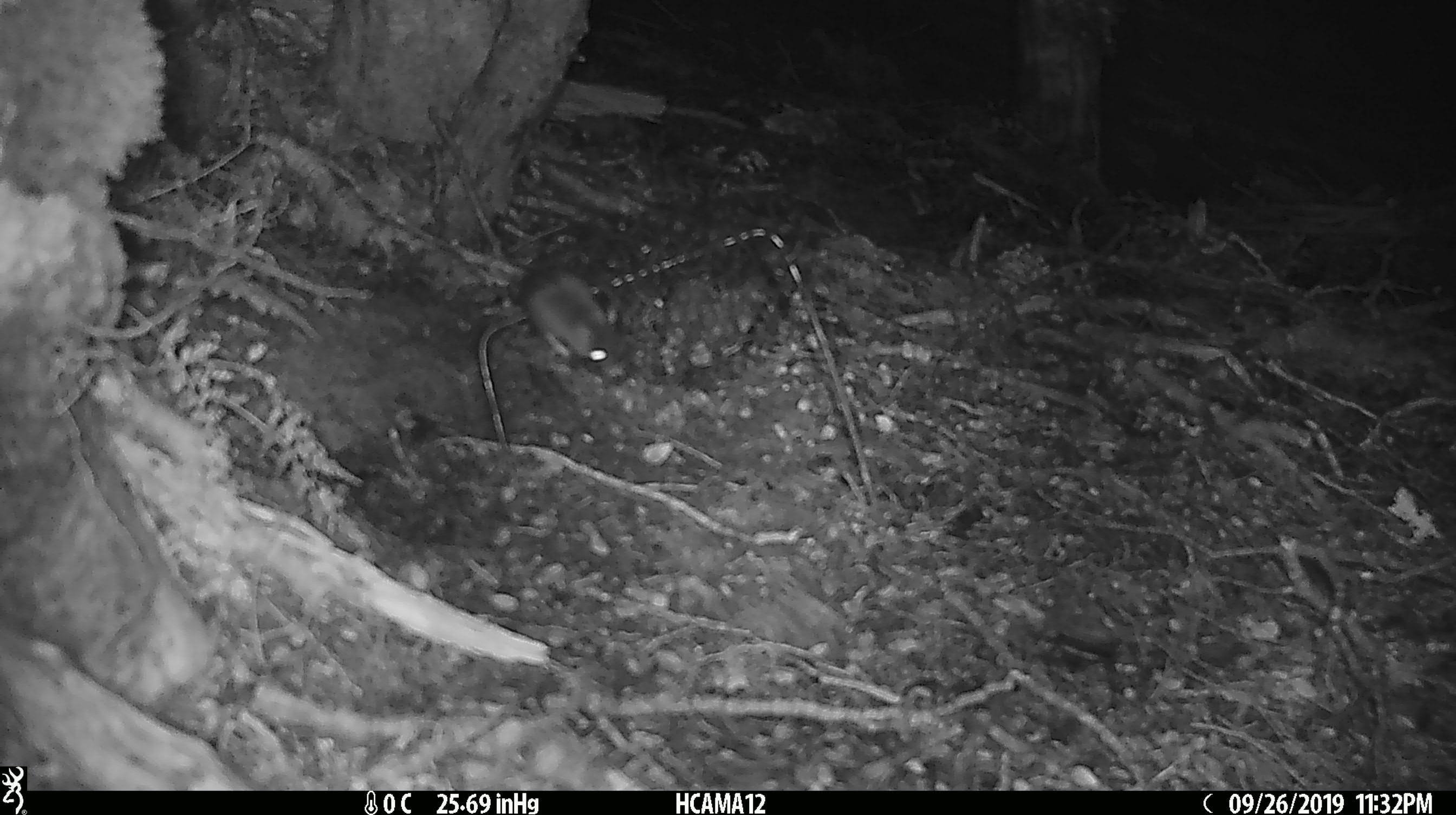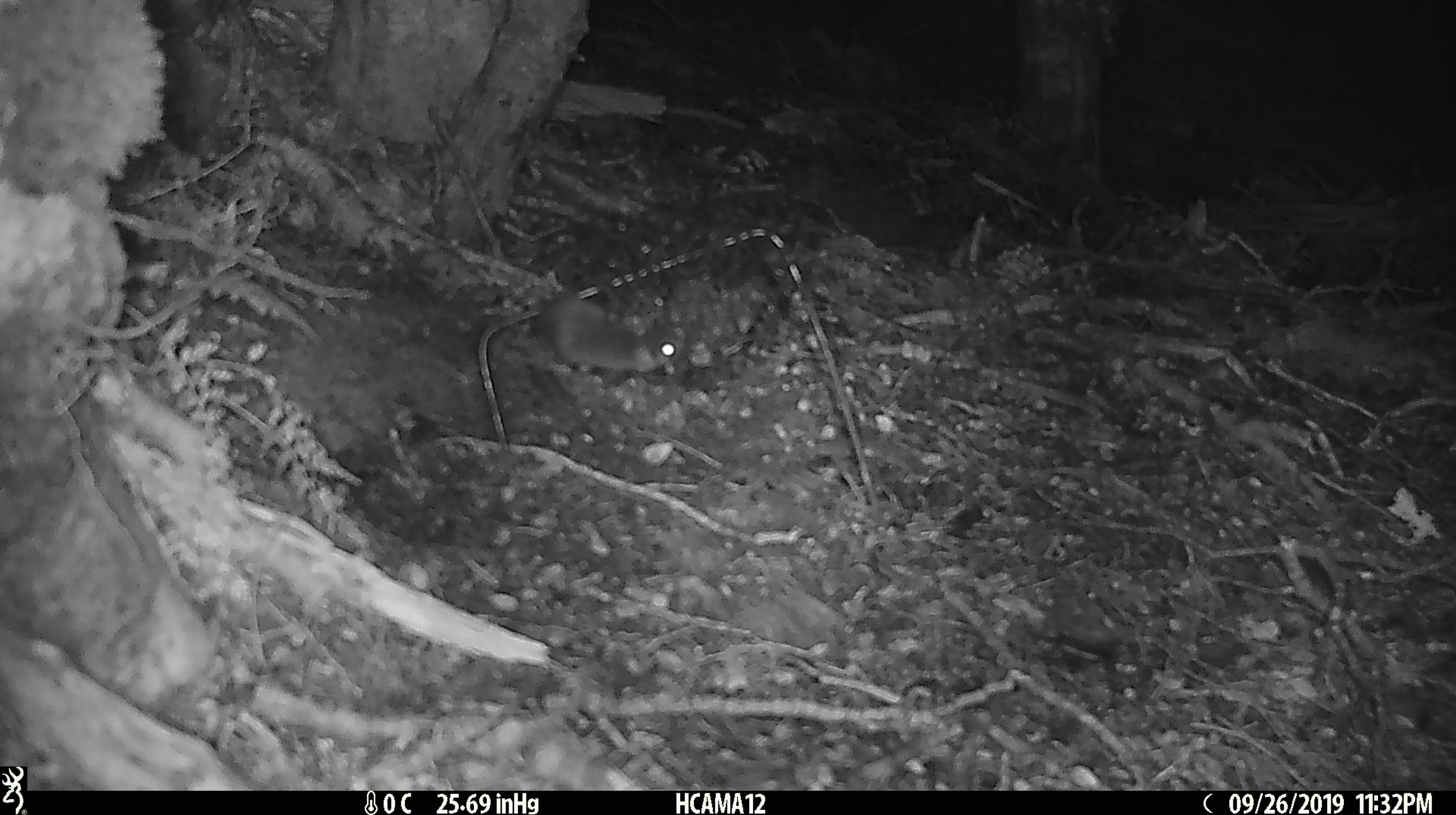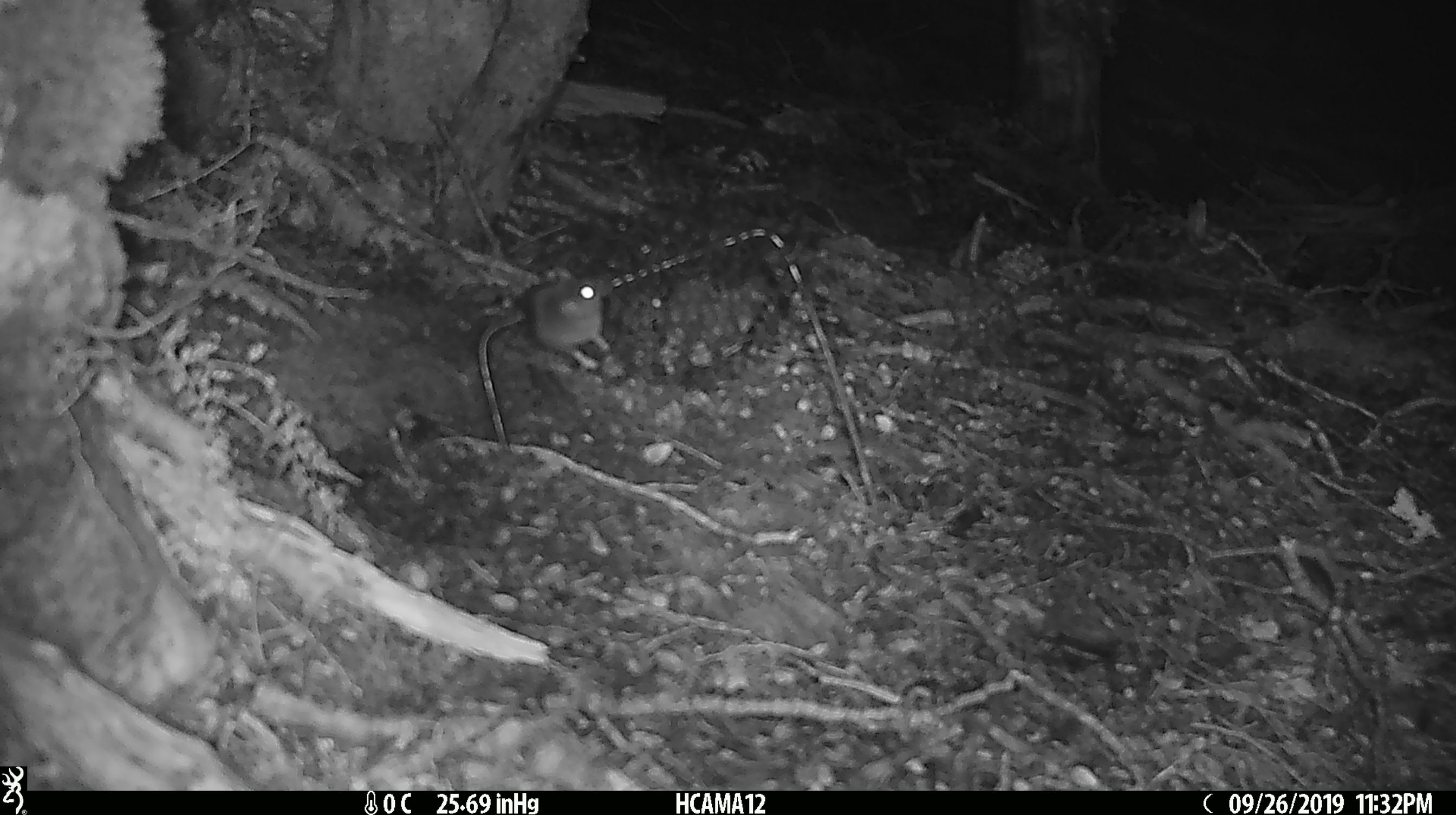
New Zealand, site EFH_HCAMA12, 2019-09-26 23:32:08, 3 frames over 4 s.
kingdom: Animalia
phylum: Chordata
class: Mammalia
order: Rodentia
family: Muridae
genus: Mus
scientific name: Mus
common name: mouse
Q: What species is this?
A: Mouse (Mus).